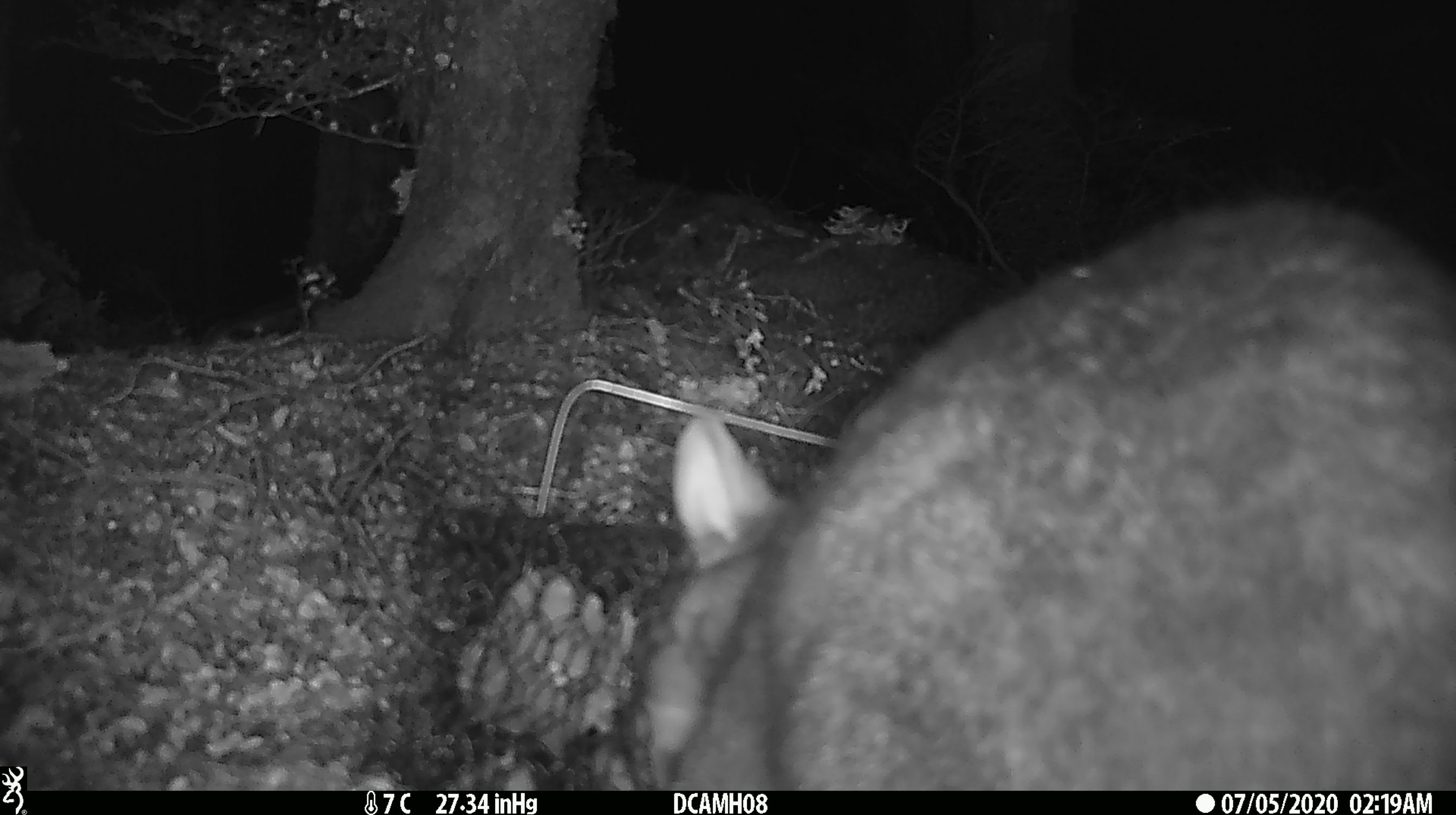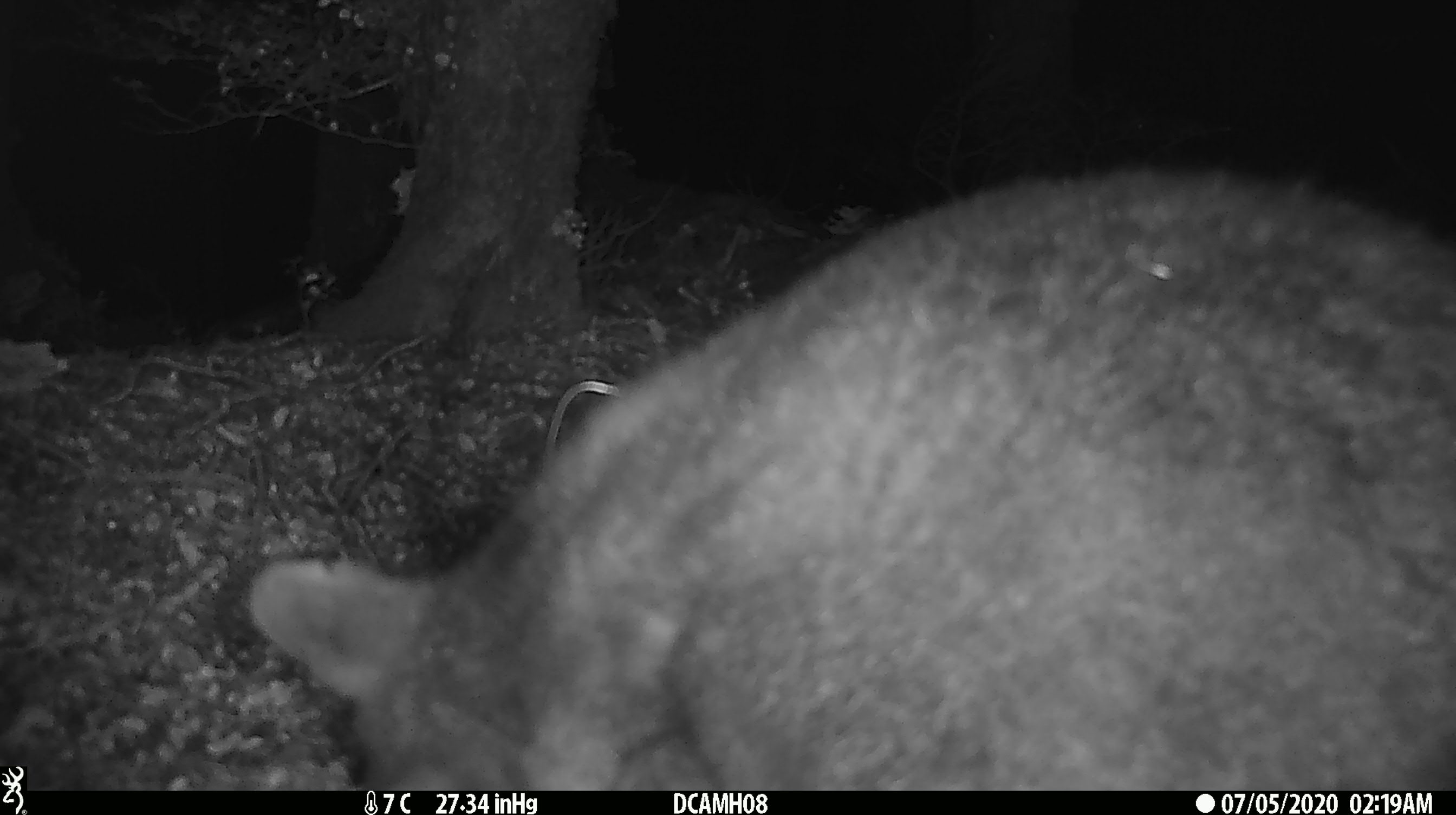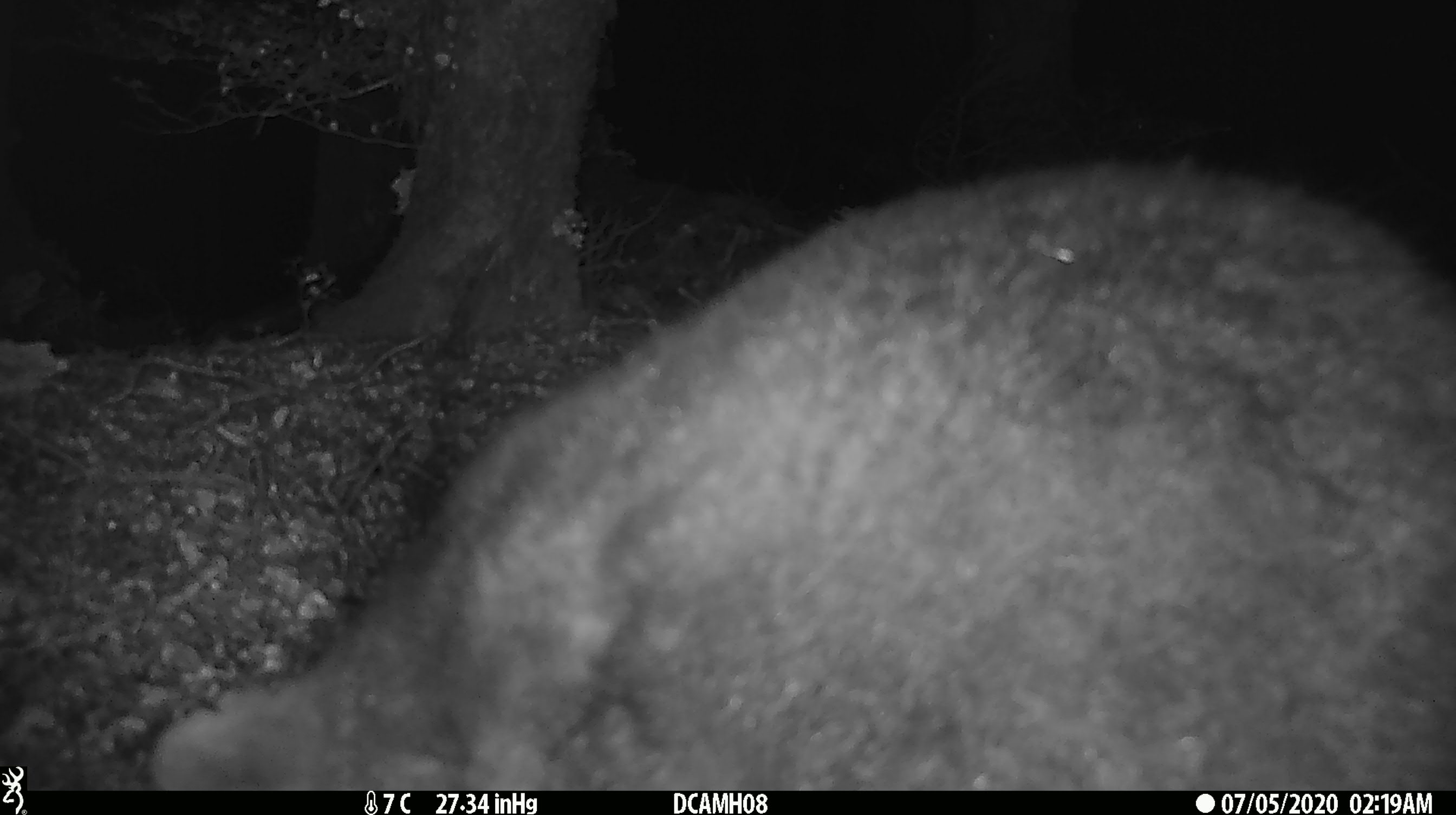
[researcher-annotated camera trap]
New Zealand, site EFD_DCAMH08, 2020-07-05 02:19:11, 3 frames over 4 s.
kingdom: Animalia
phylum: Chordata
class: Mammalia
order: Diprotodontia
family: Phalangeridae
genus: Trichosurus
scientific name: Trichosurus vulpecula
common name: common brushtail possum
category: possum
Possum (common brushtail possum) (Trichosurus vulpecula).